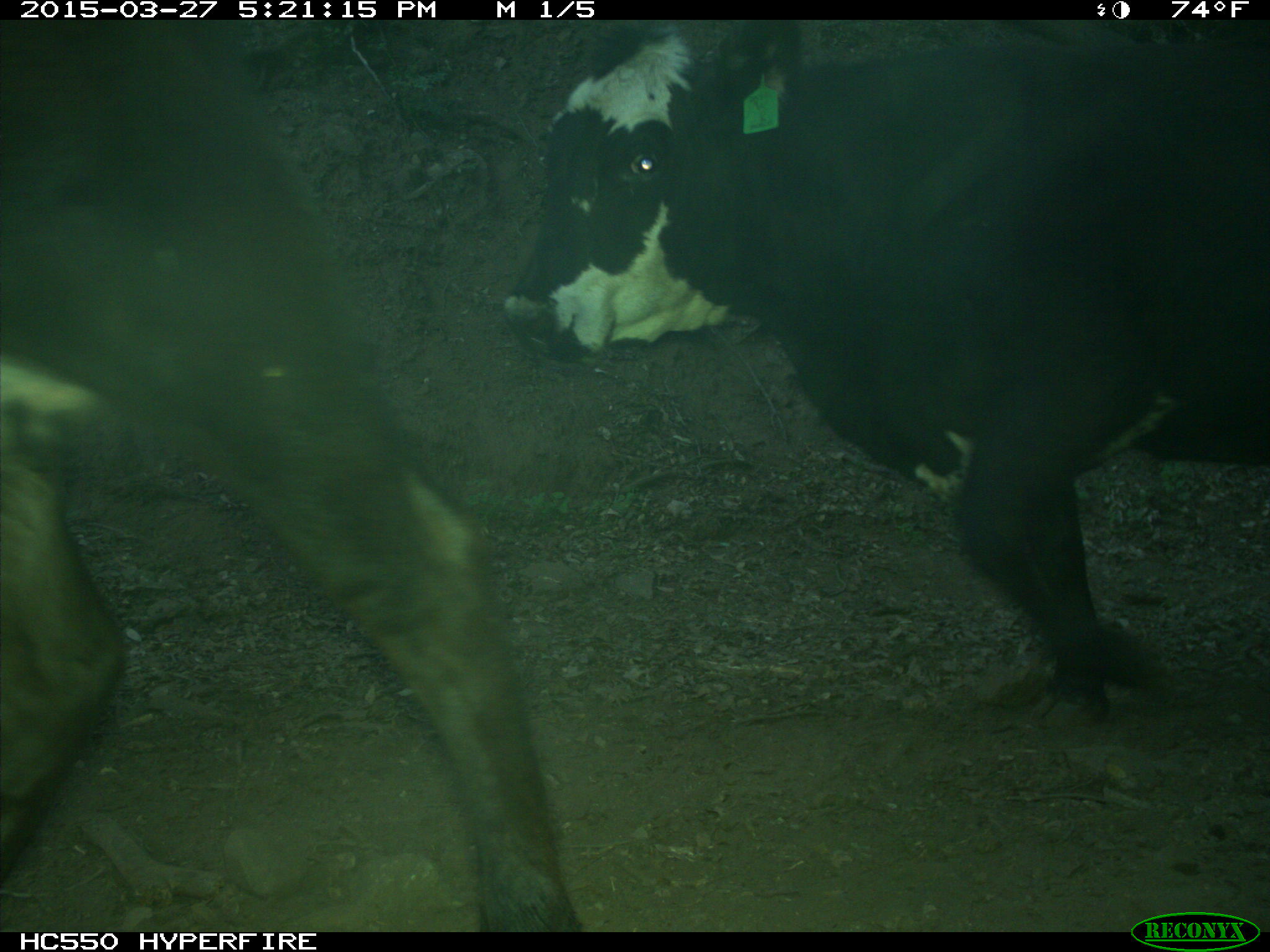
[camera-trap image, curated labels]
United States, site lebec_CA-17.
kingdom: Animalia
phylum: Chordata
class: Mammalia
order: Artiodactyla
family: Bovidae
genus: Bos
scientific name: Bos taurus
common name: domestic cow